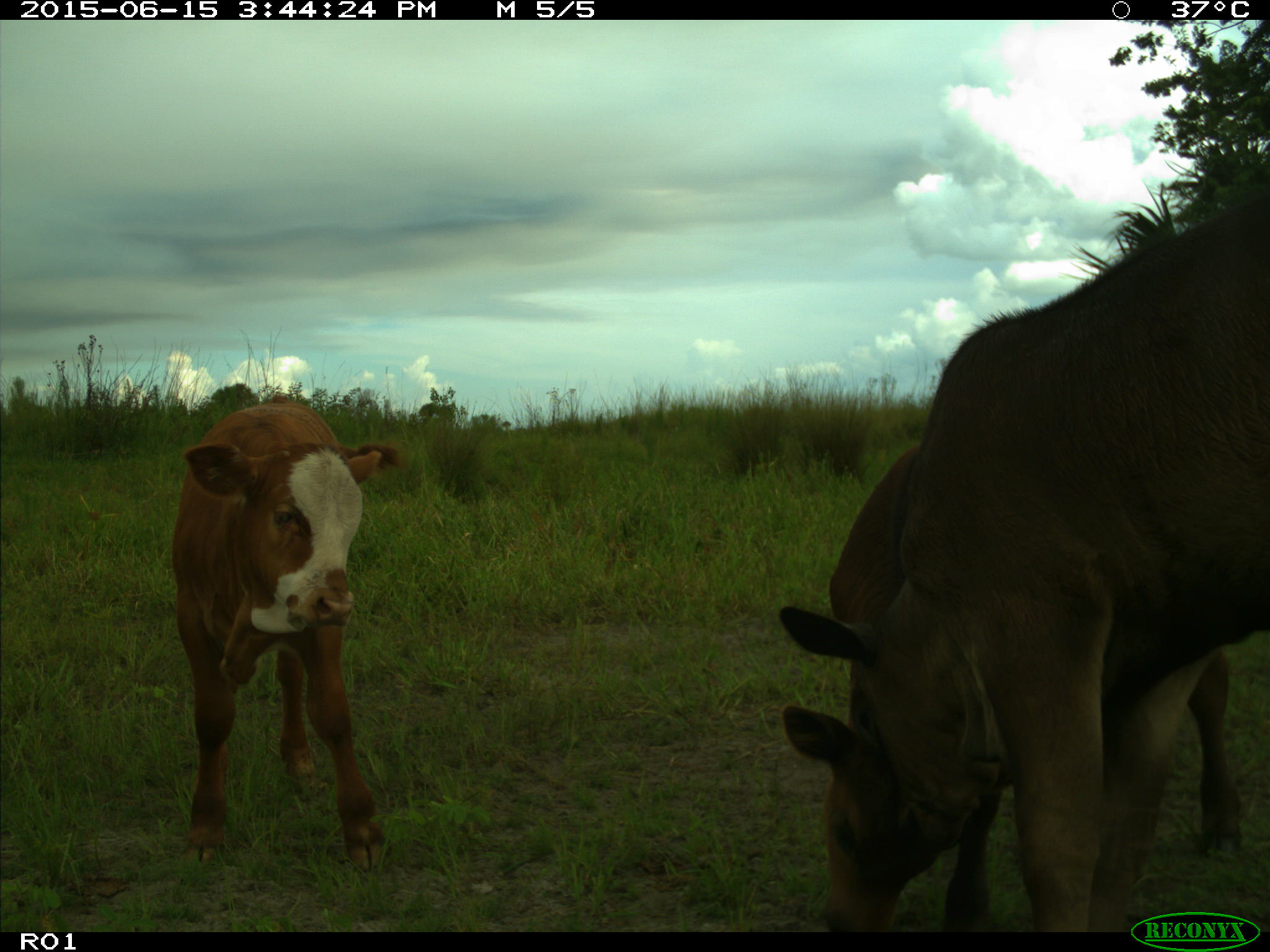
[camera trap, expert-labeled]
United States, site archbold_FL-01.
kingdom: Animalia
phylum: Chordata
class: Mammalia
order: Artiodactyla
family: Bovidae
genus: Bos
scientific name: Bos taurus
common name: domestic cow